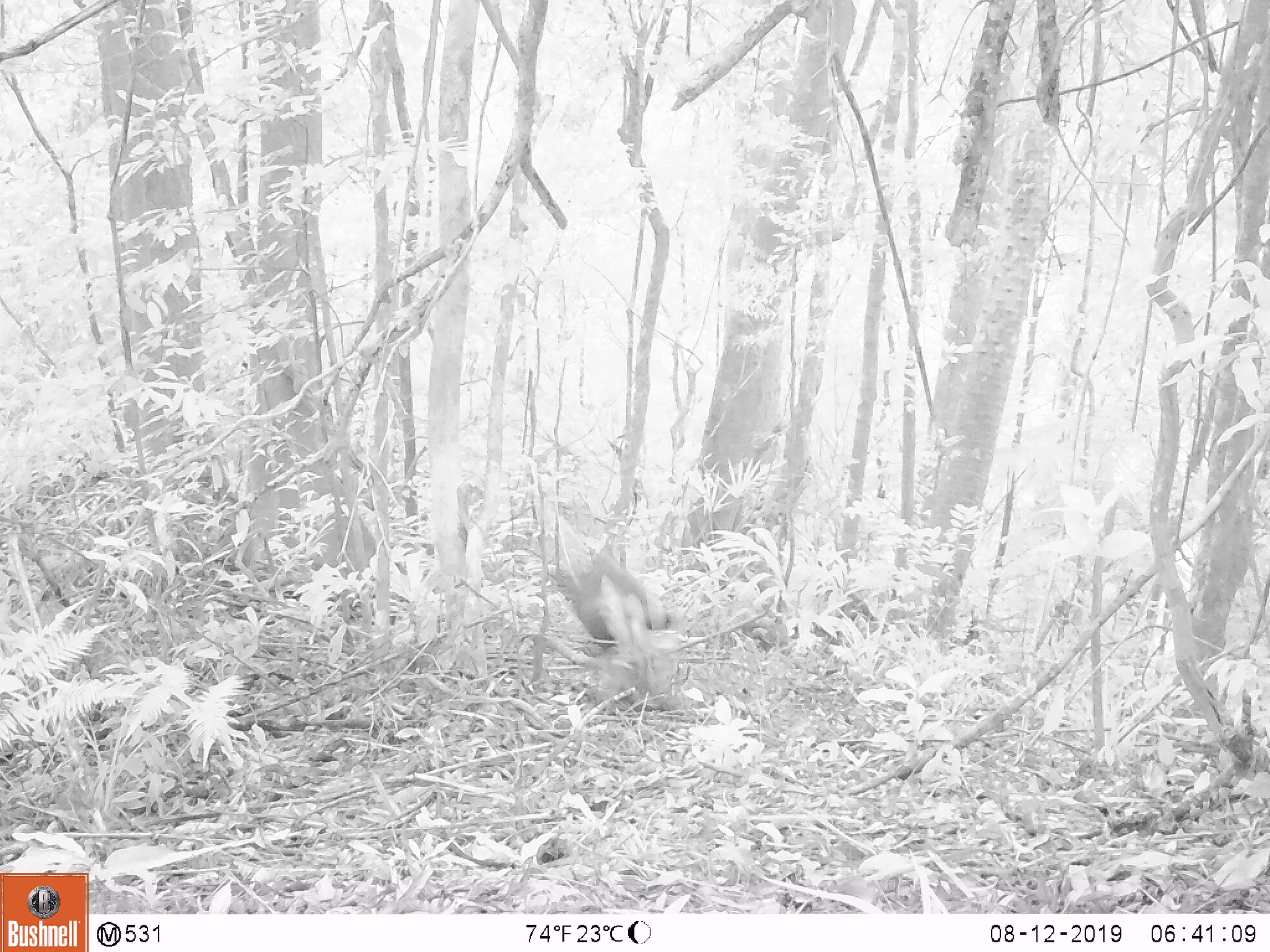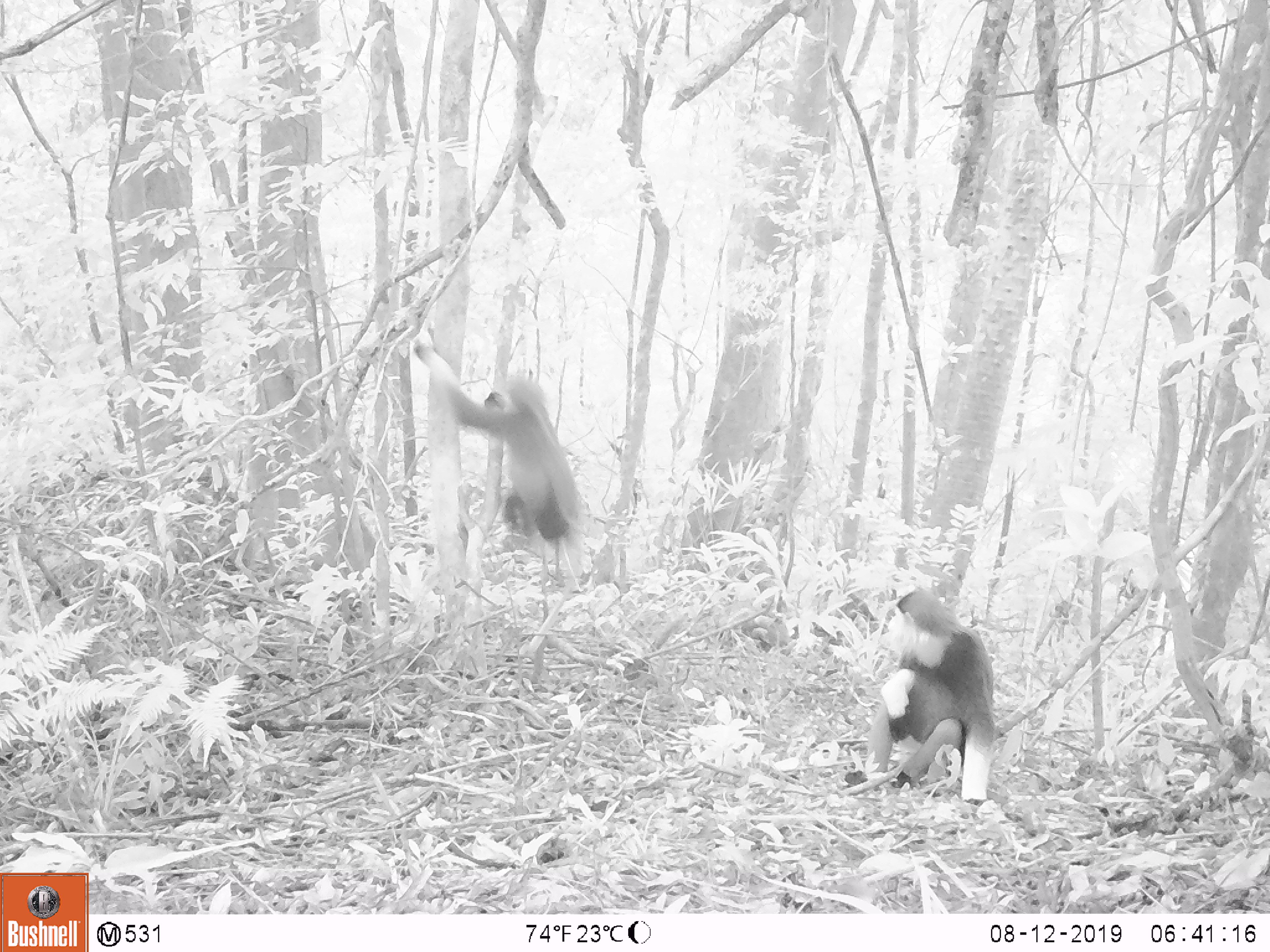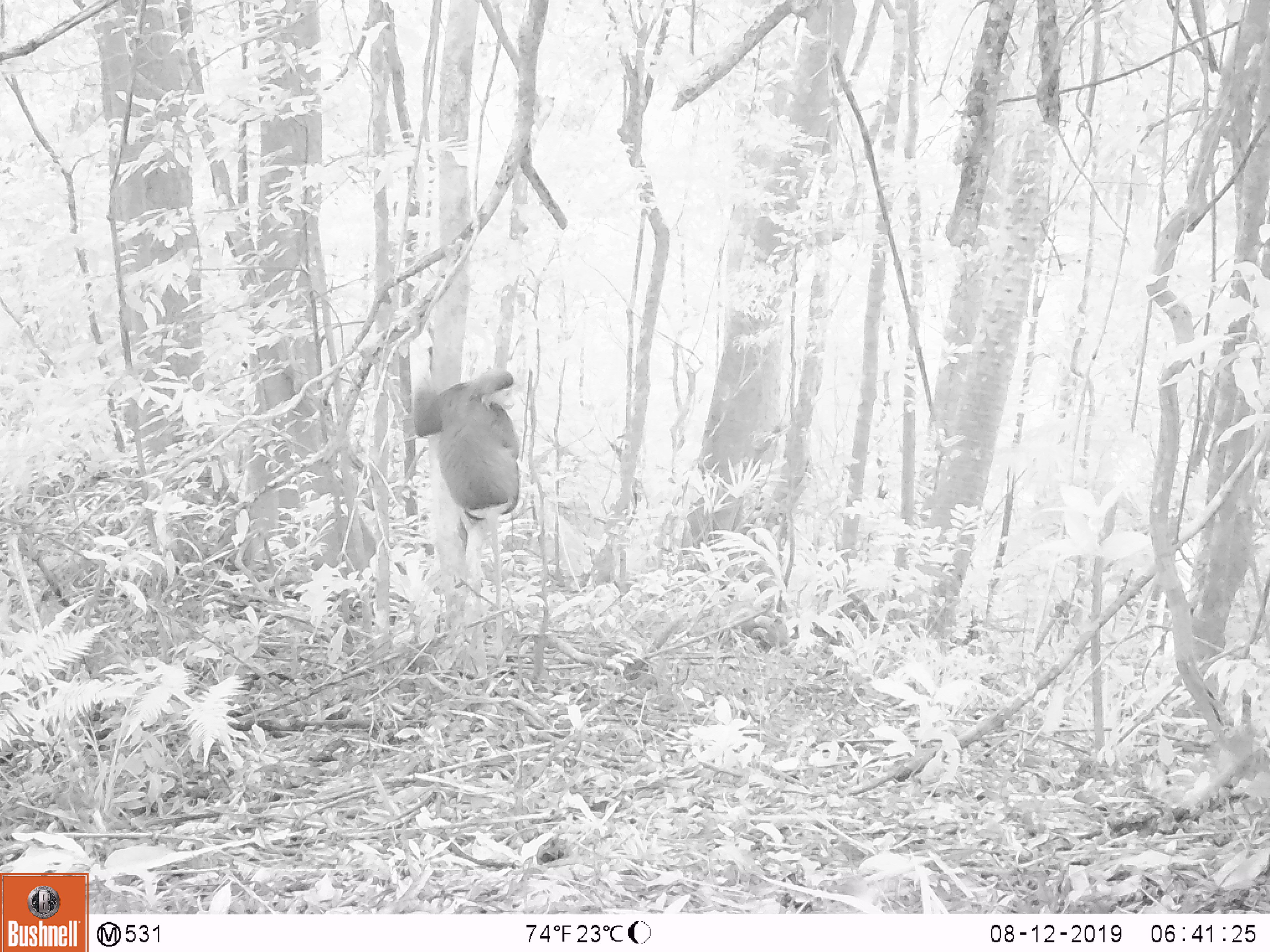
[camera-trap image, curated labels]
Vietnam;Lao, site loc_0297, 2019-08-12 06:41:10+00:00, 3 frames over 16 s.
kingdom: Animalia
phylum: Chordata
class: Mammalia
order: Primates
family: Cercopithecidae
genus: Pygathrix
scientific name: Pygathrix nemaeus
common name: red-shanked douc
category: red shanked douc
Red shanked douc (red-shanked douc) (Pygathrix nemaeus). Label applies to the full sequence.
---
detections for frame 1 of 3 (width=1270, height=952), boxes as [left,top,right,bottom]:
red shanked douc: [563,544,670,648]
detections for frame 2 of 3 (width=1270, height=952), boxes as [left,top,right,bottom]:
red shanked douc: [412,338,589,587]; [844,588,997,805]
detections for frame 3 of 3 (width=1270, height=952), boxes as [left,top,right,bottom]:
red shanked douc: [408,330,519,665]